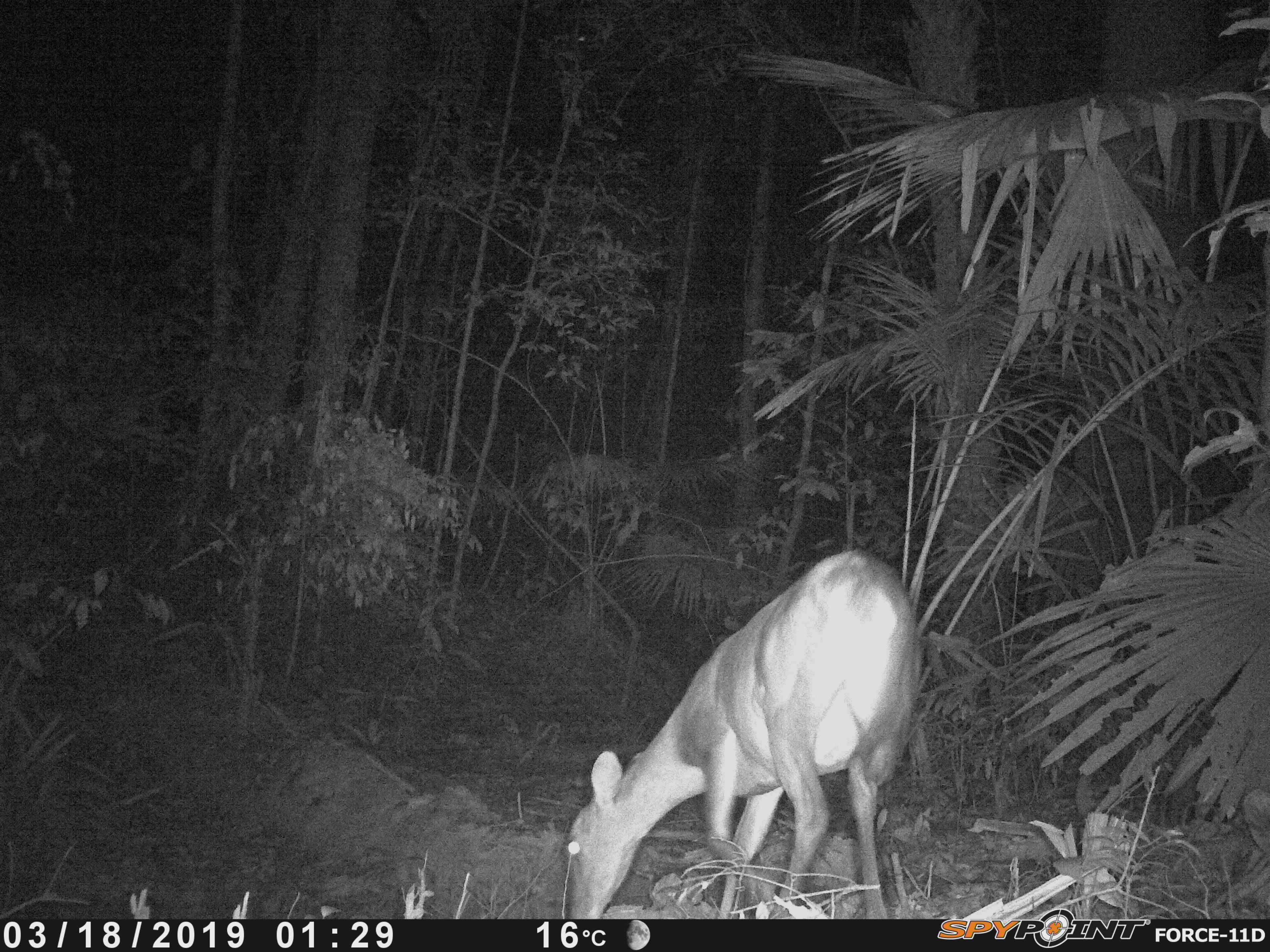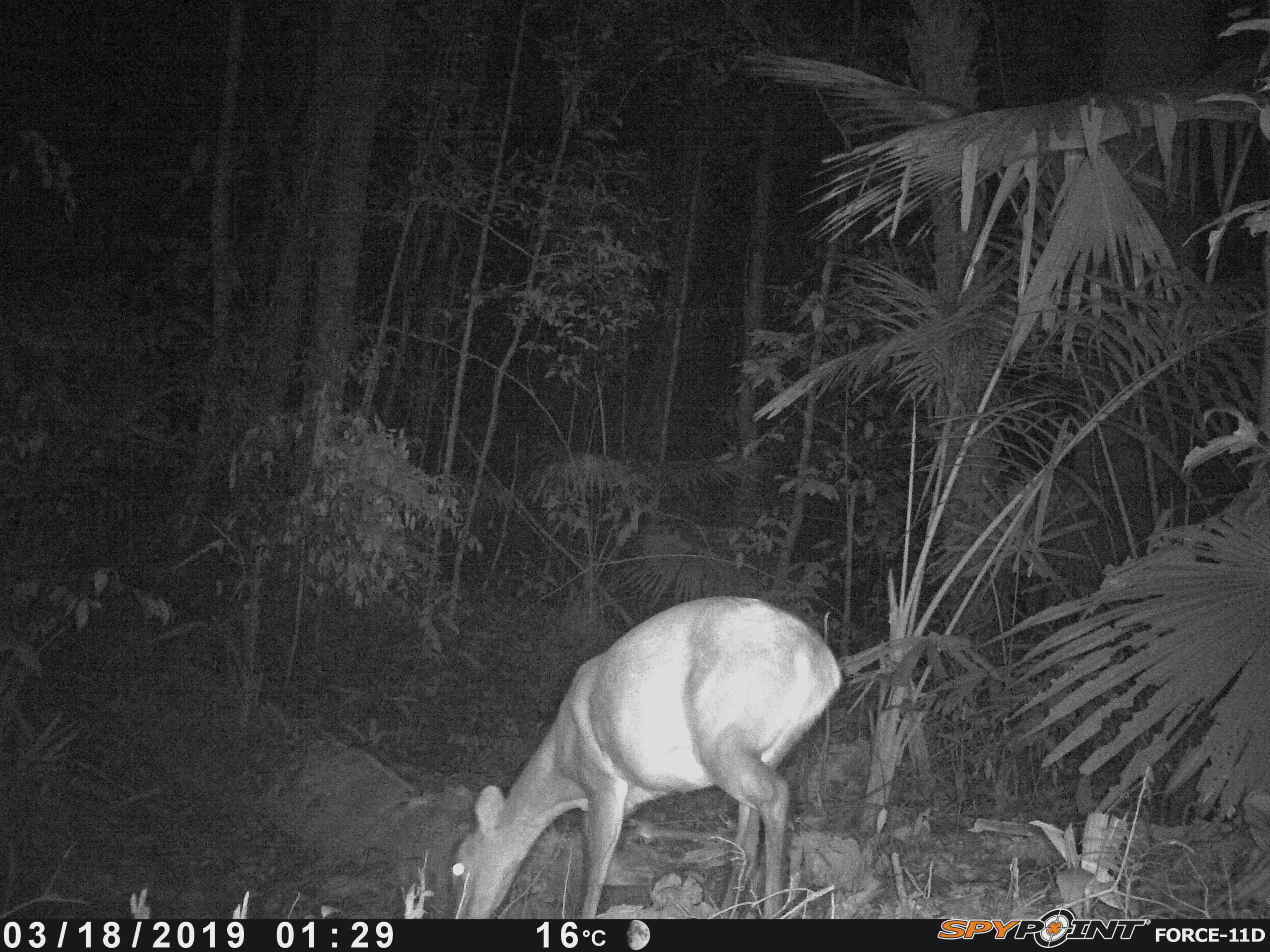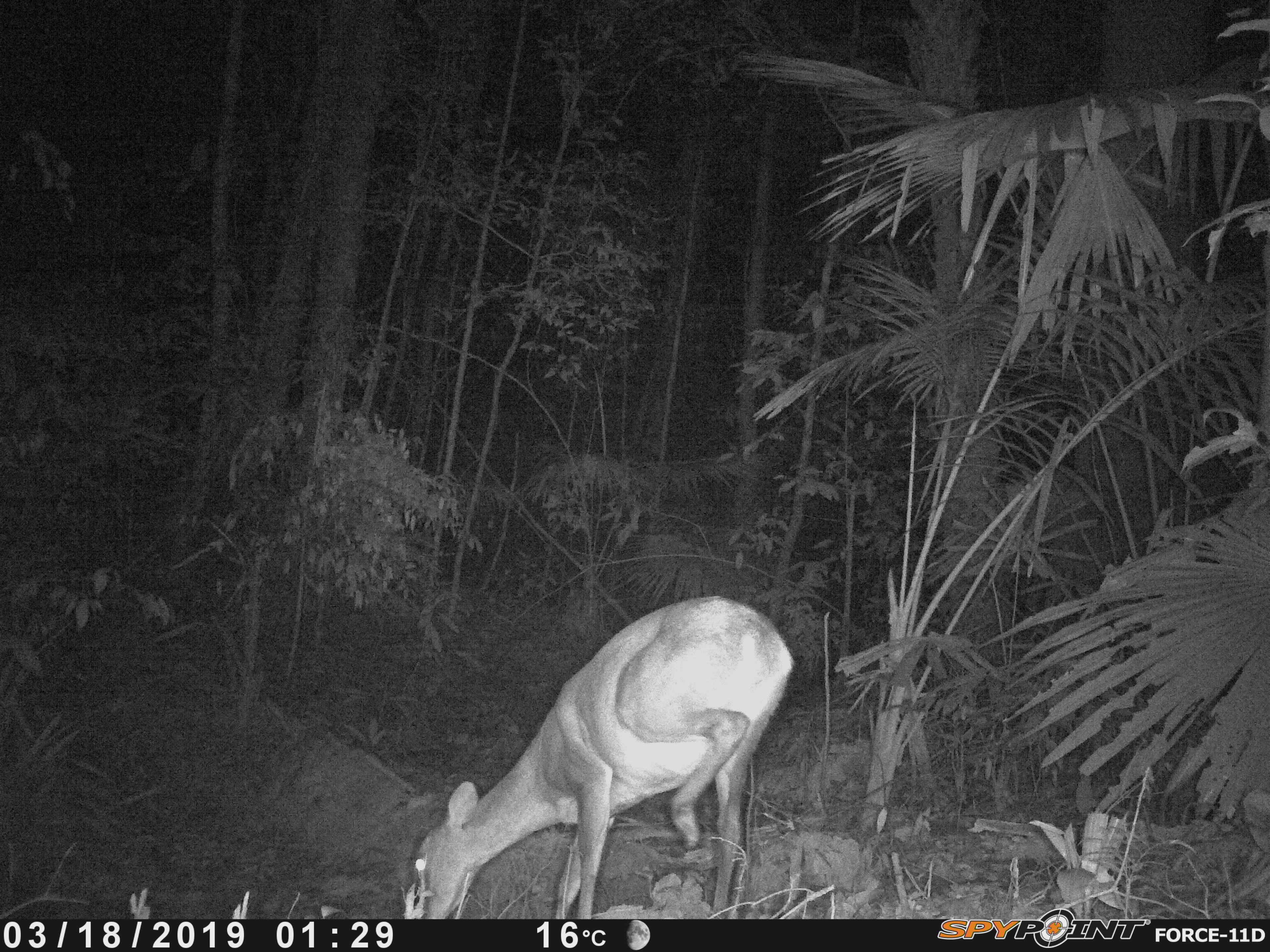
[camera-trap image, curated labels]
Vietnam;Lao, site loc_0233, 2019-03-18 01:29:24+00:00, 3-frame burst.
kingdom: Animalia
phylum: Chordata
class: Mammalia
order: Artiodactyla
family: Cervidae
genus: Muntiacus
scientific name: Muntiacus vuquangensis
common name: large-antlered muntjac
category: large antlered muntjac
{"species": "large antlered muntjac (large-antlered muntjac) (Muntiacus vuquangensis)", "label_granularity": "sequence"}